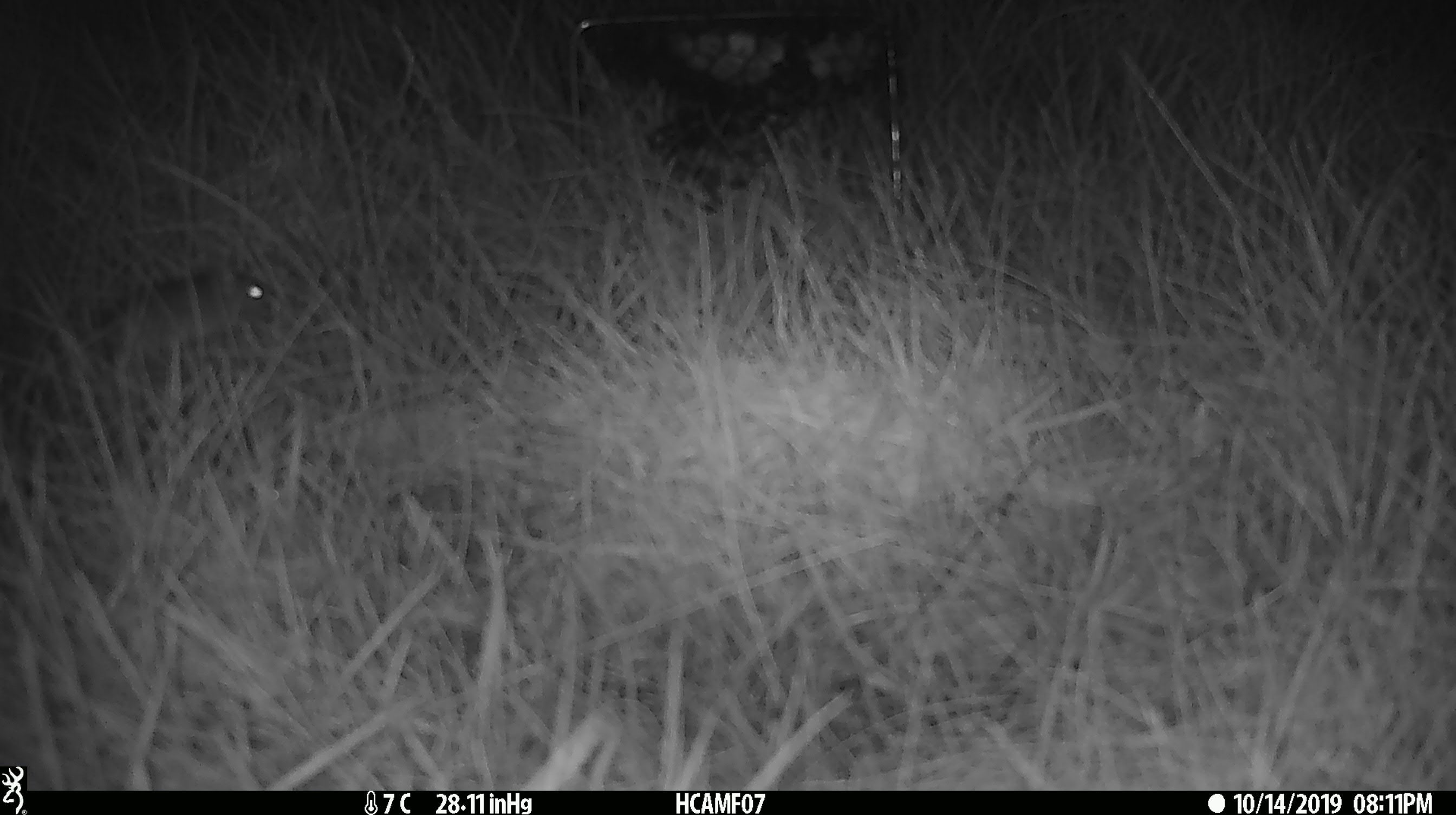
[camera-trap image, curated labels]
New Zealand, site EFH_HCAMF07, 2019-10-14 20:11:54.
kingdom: Animalia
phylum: Chordata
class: Mammalia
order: Rodentia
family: Muridae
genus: Mus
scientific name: Mus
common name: mouse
Mouse (Mus).